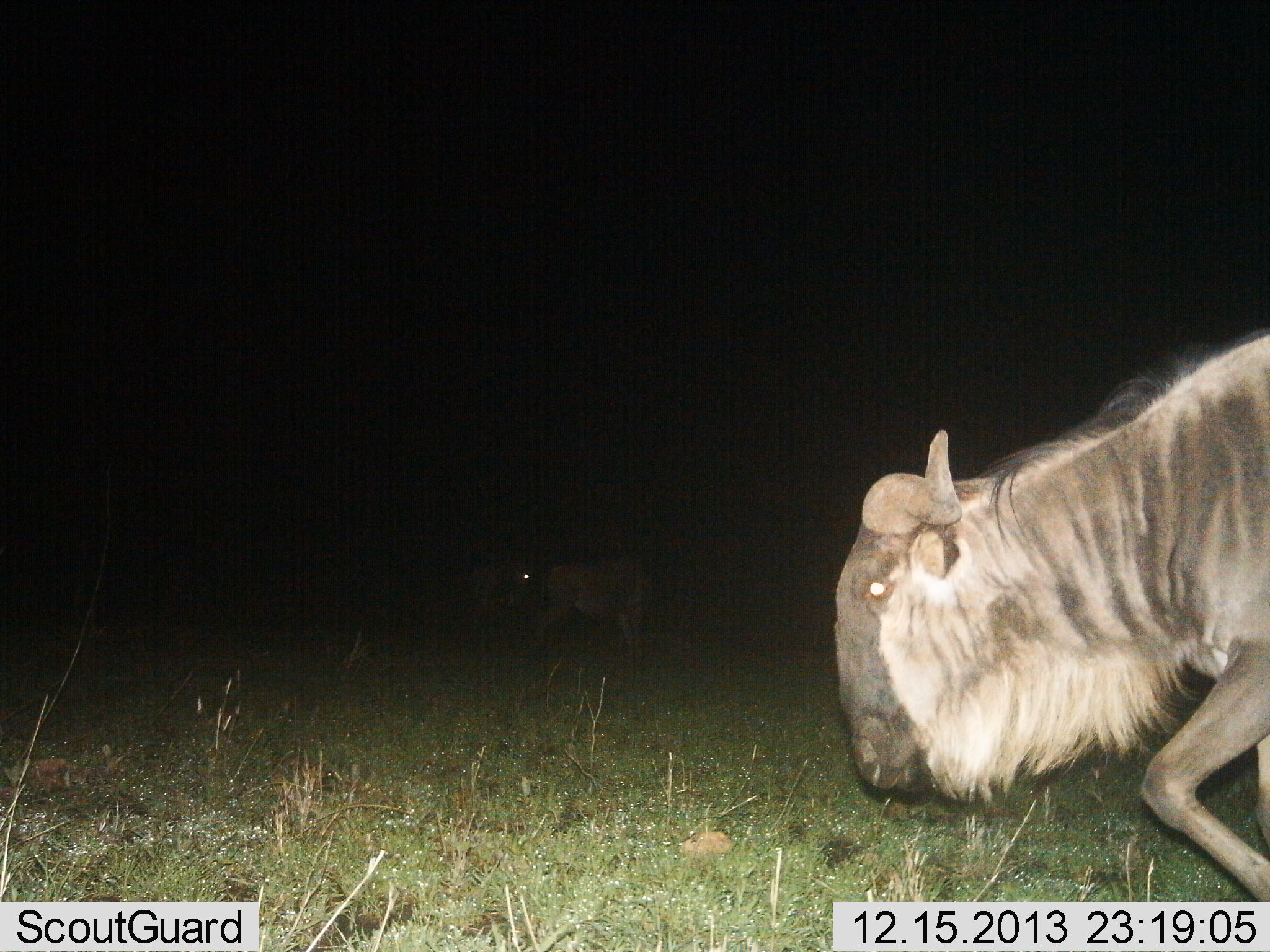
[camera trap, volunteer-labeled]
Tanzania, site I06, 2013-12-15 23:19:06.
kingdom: Animalia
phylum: Chordata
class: Mammalia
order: Artiodactyla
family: Bovidae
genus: Connochaetes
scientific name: Connochaetes taurinus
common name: blue wildebeest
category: wildebeest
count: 2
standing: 20%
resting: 0%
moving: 90%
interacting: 0%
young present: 0%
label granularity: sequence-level